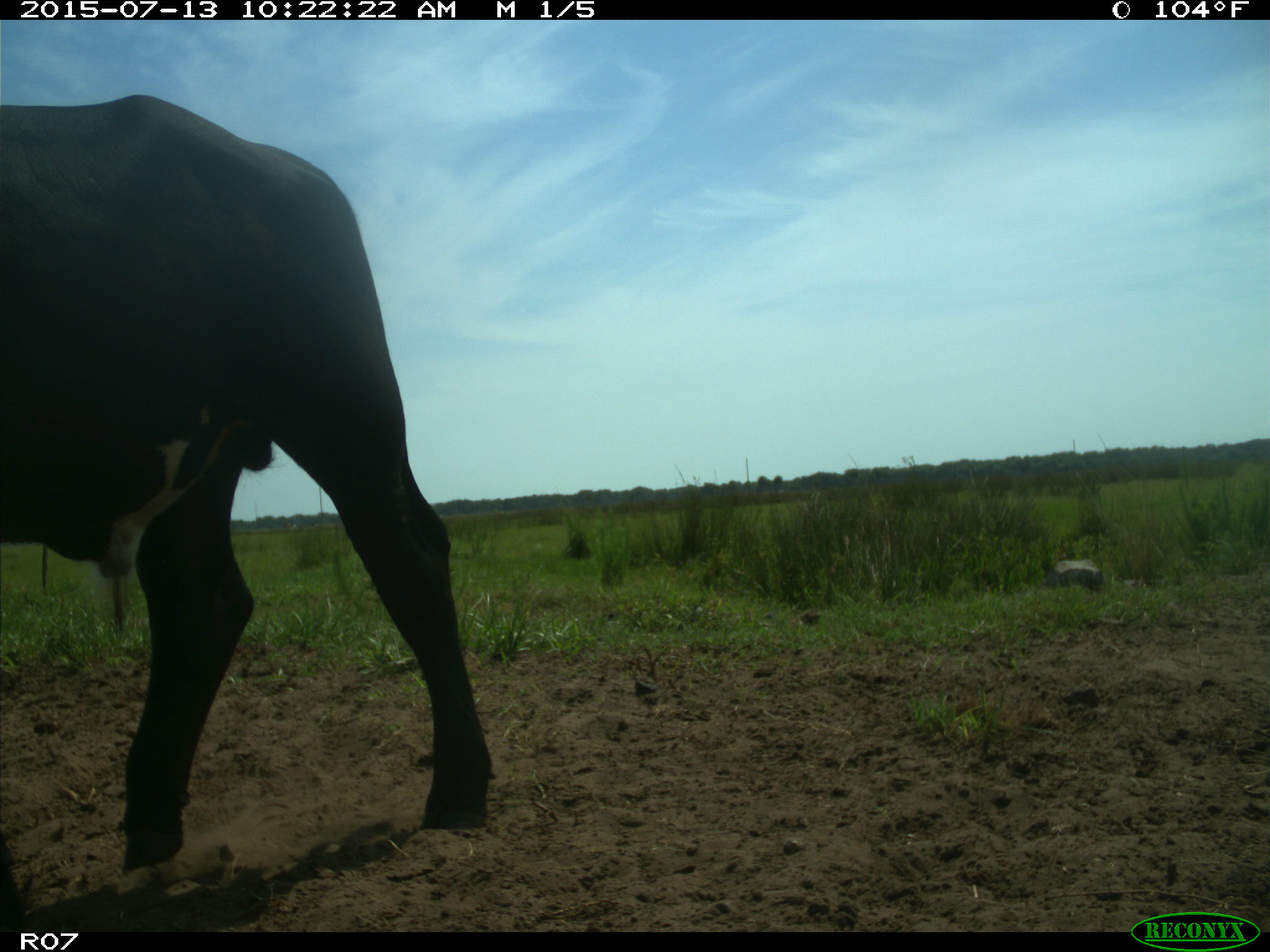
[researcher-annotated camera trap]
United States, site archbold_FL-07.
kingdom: Animalia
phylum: Chordata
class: Mammalia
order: Artiodactyla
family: Bovidae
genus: Bos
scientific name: Bos taurus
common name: domestic cow